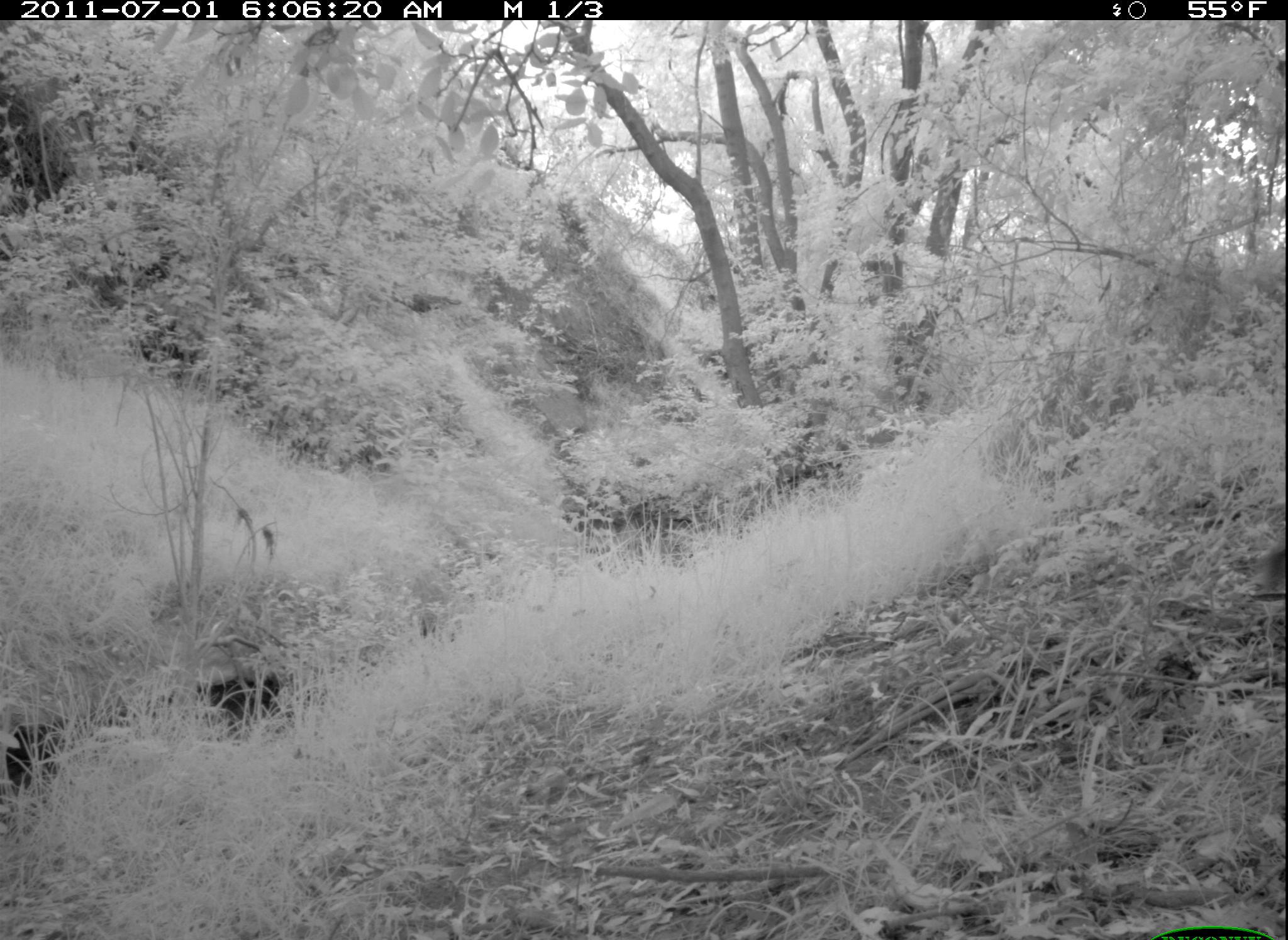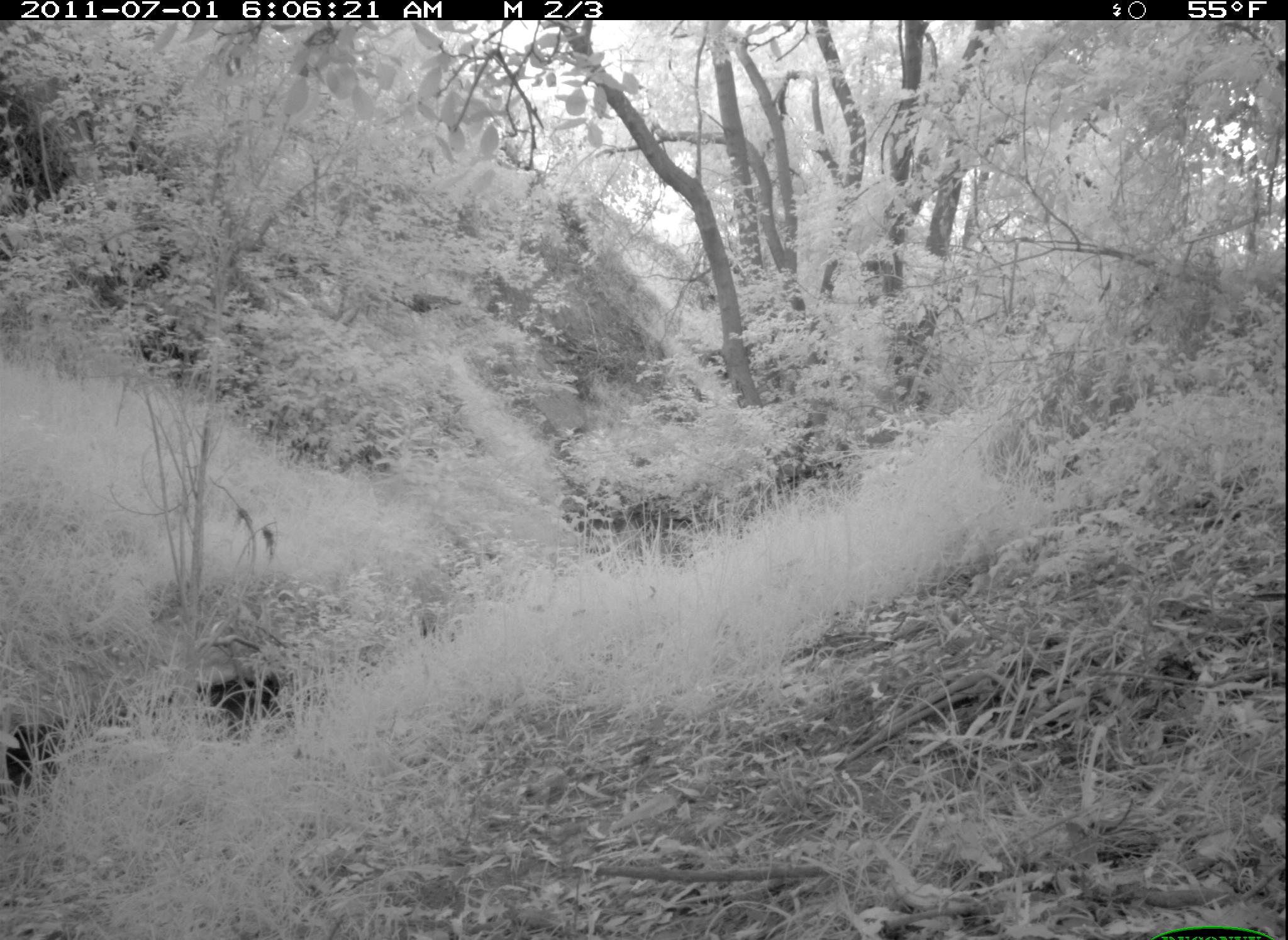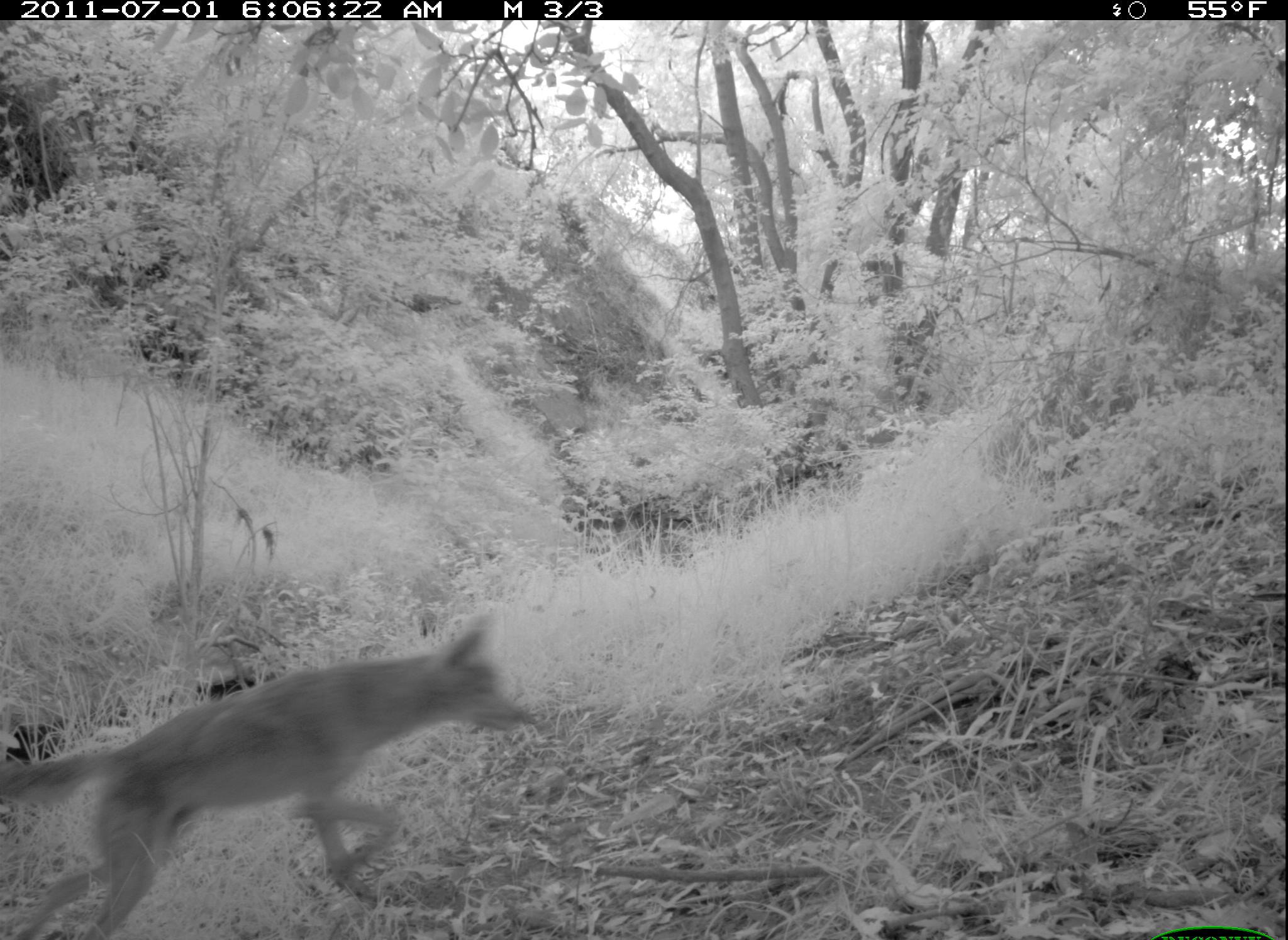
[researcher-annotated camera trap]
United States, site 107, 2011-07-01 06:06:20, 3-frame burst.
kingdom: Animalia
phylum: Chordata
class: Mammalia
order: Carnivora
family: Canidae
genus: Canis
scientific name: Canis latrans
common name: coyote